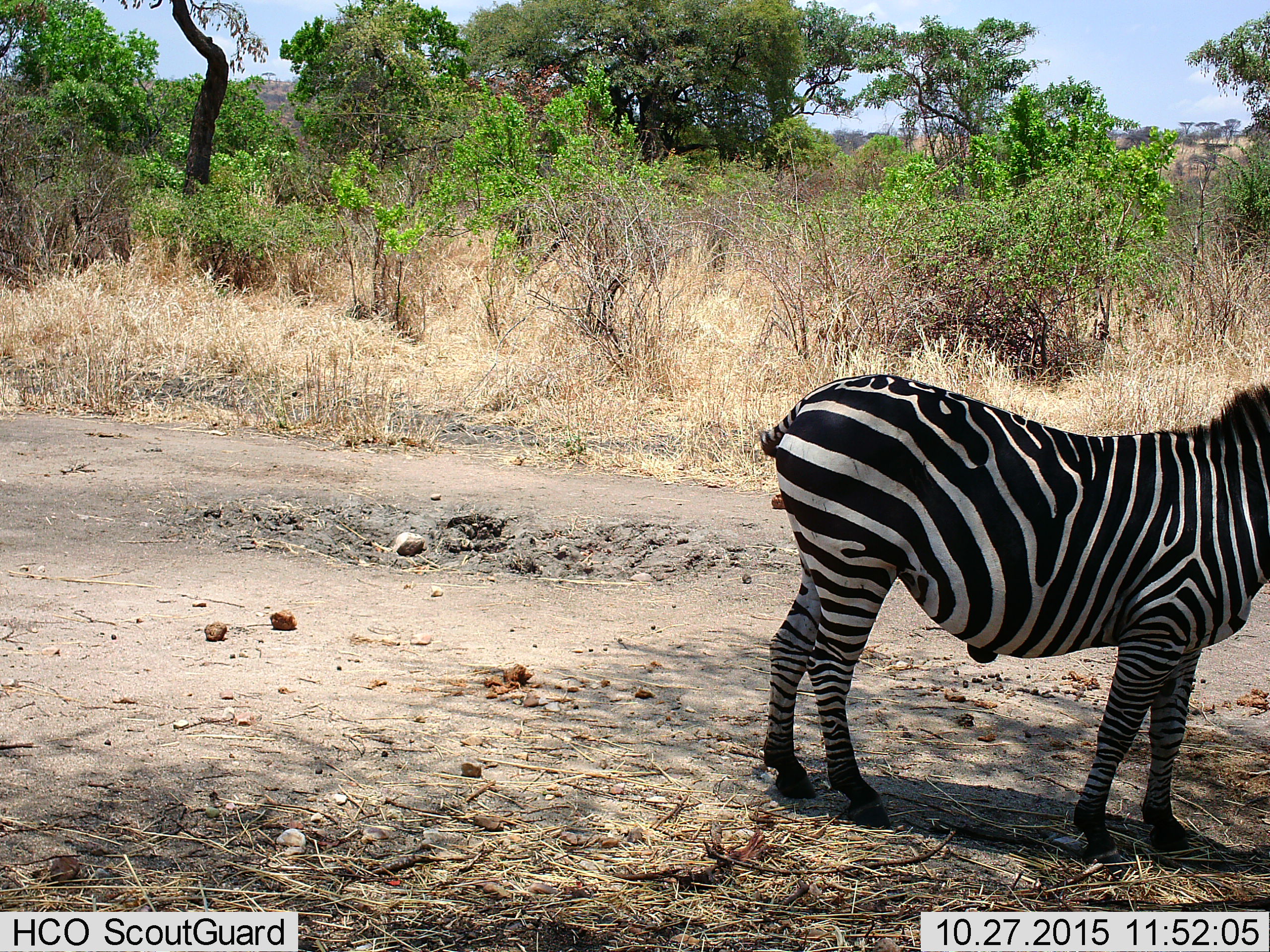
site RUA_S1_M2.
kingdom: Animalia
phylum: Chordata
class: Mammalia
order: Perissodactyla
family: Equidae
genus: Equus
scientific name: Equus quagga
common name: plains zebra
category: zebraplains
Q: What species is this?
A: Zebraplains (plains zebra) (Equus quagga).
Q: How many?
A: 1.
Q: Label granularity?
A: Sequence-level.